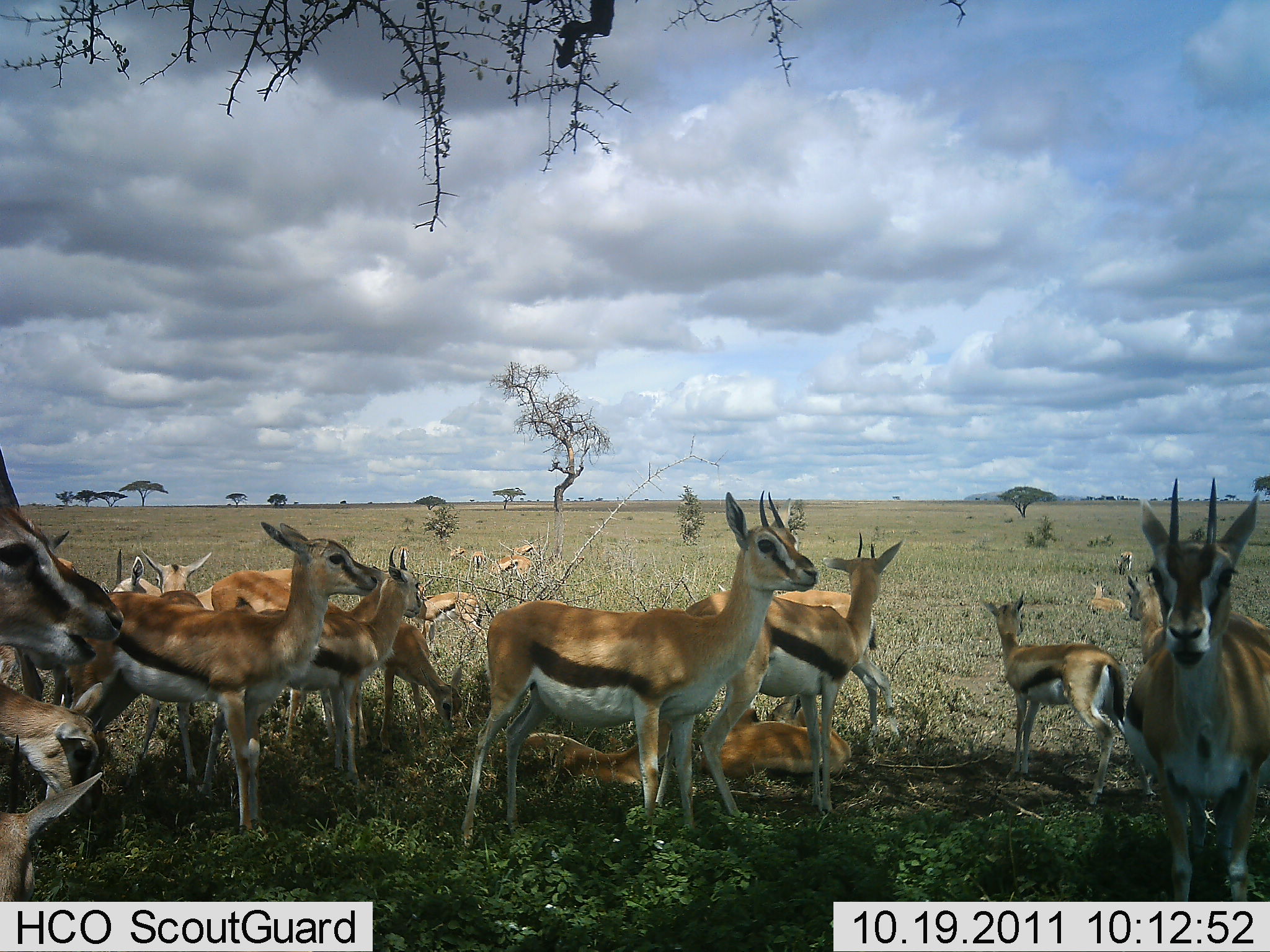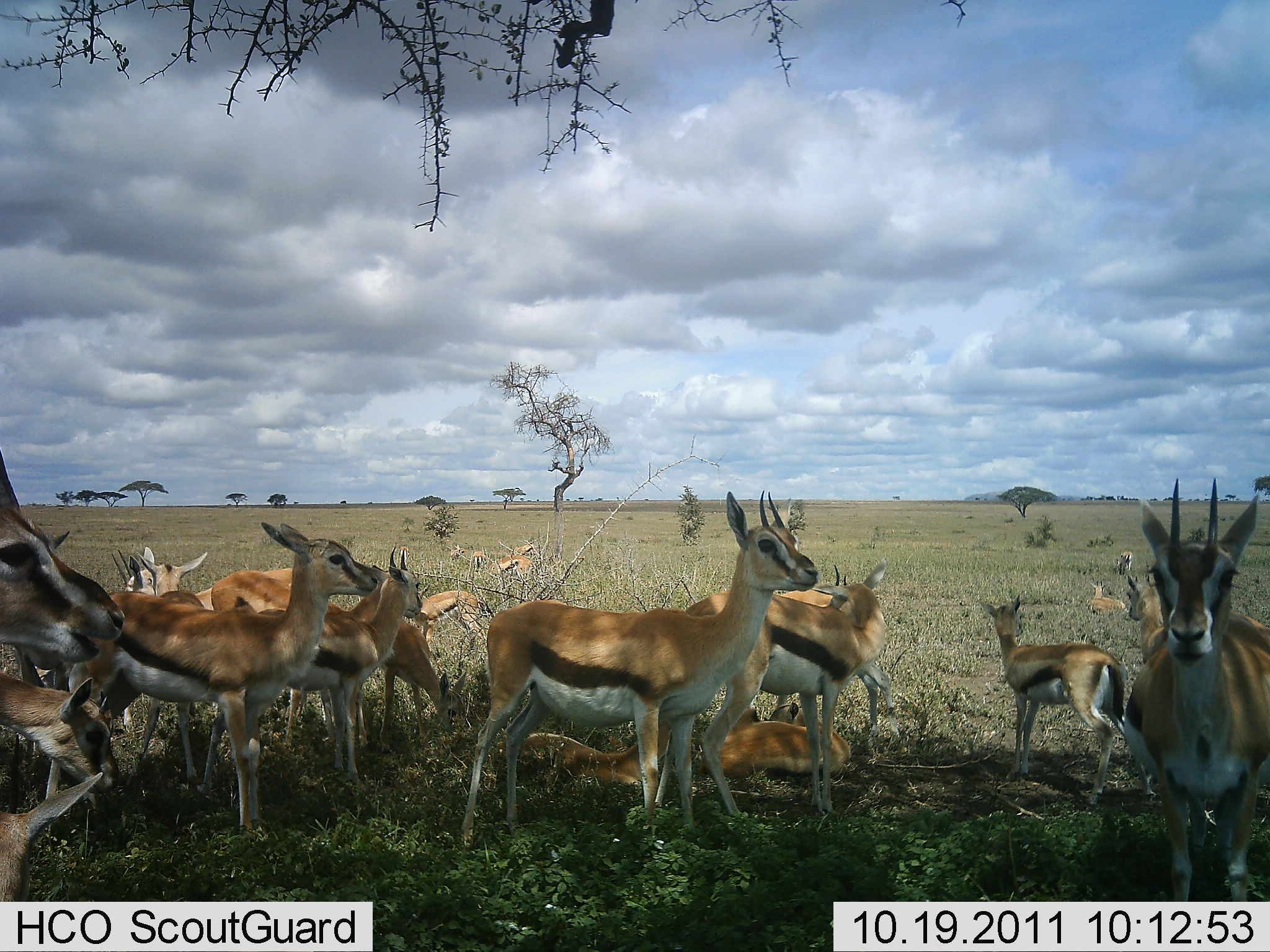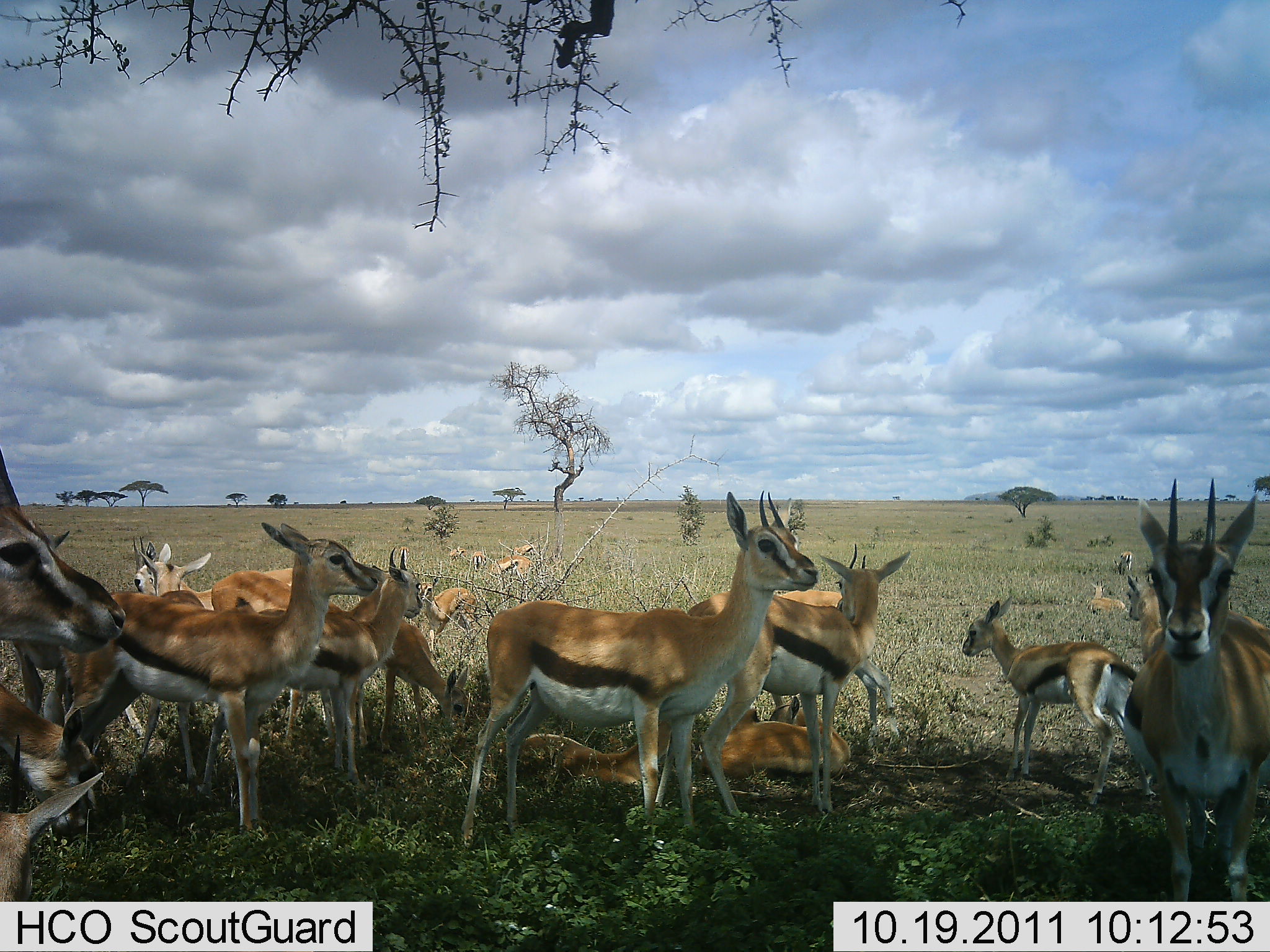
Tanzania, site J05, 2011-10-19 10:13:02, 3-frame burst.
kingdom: Animalia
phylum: Chordata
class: Mammalia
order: Artiodactyla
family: Bovidae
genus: Eudorcas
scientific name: Eudorcas thomsonii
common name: thomson's gazelle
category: gazellethomsons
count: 11-50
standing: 93%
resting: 86%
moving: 21%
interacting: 7%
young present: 36%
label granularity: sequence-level